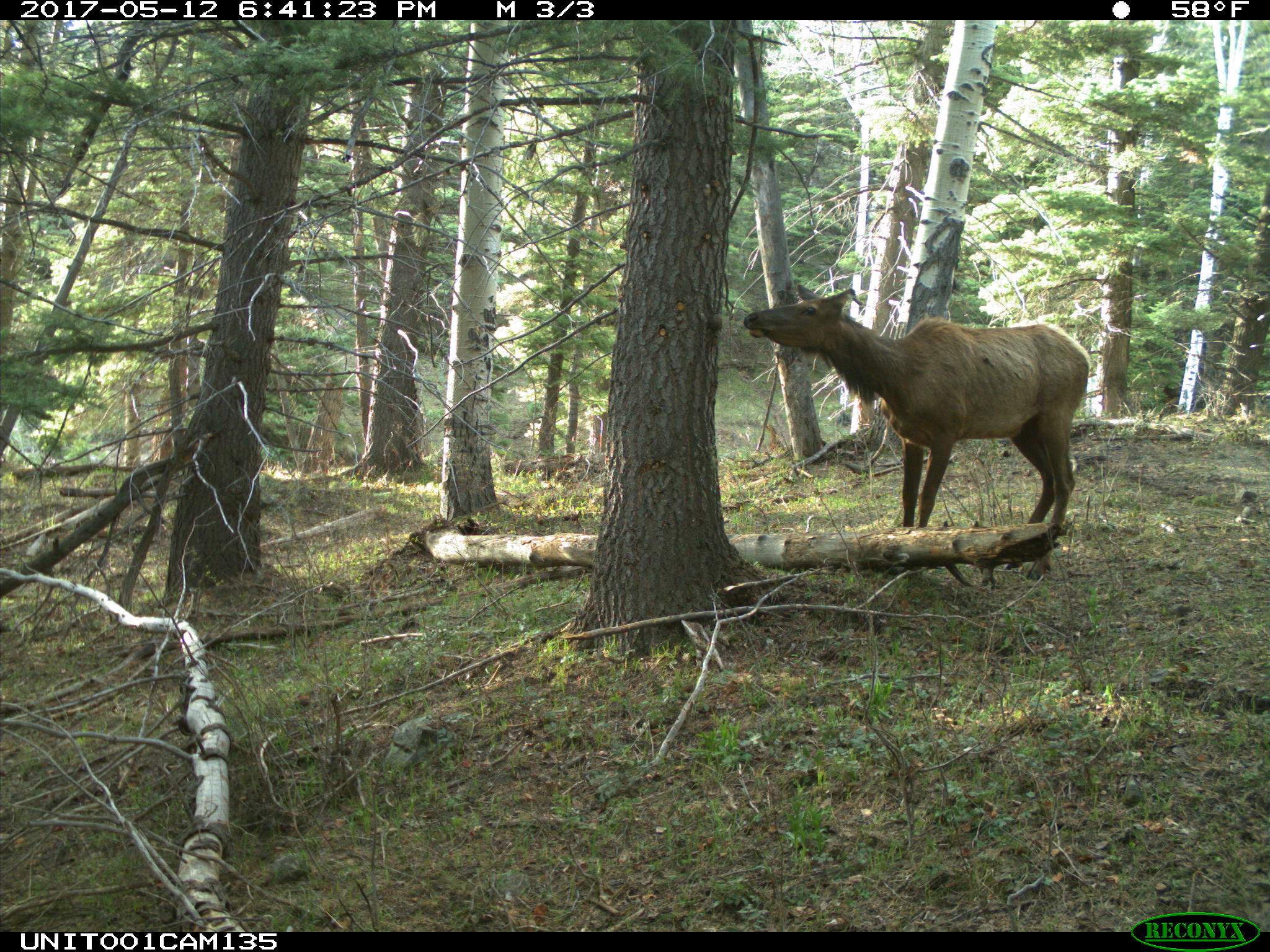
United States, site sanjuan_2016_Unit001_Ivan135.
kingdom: Animalia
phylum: Chordata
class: Mammalia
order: Artiodactyla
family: Cervidae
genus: Cervus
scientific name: Cervus elaphus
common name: red deer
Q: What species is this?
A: Cervus elaphus (red deer).